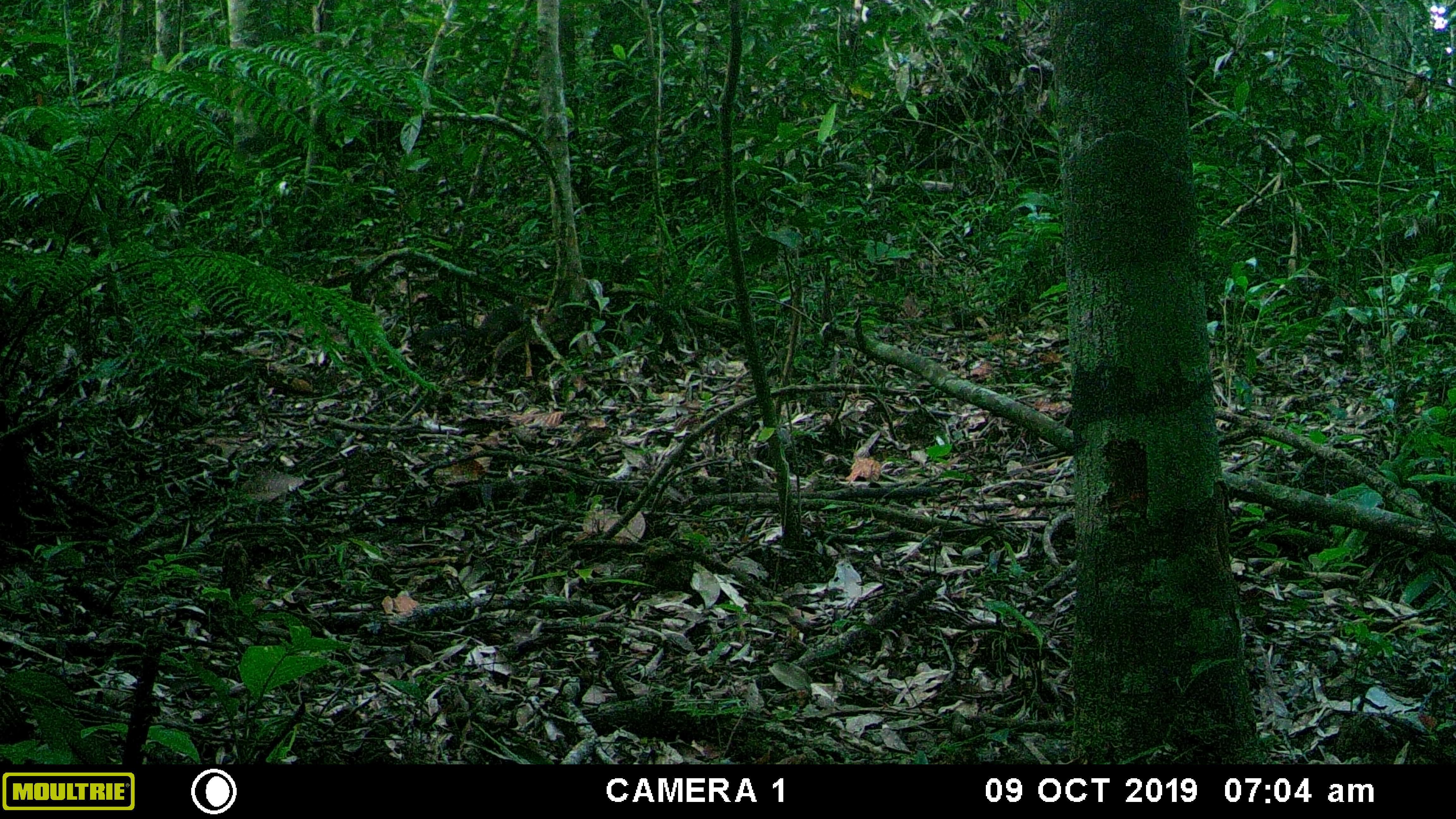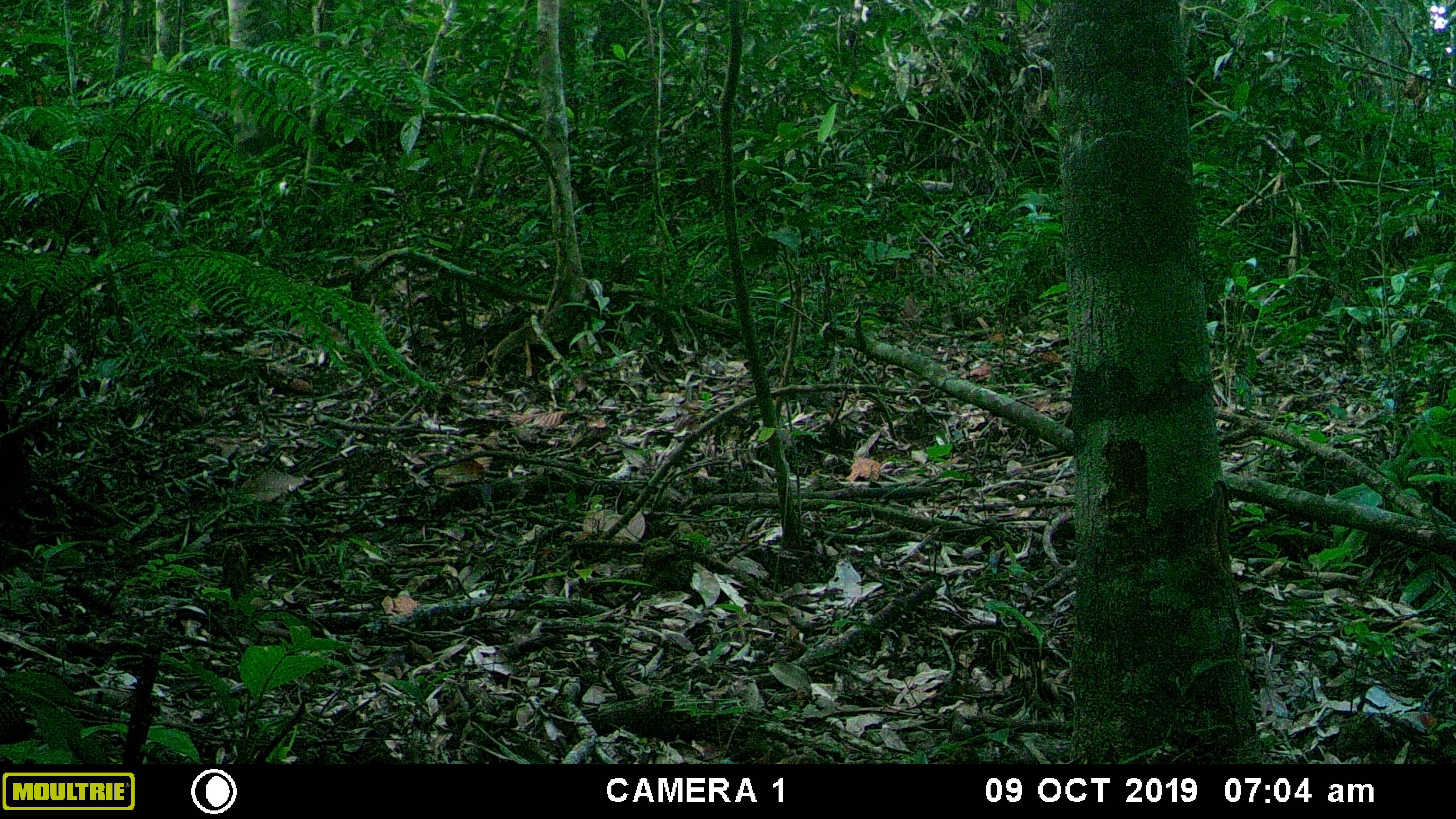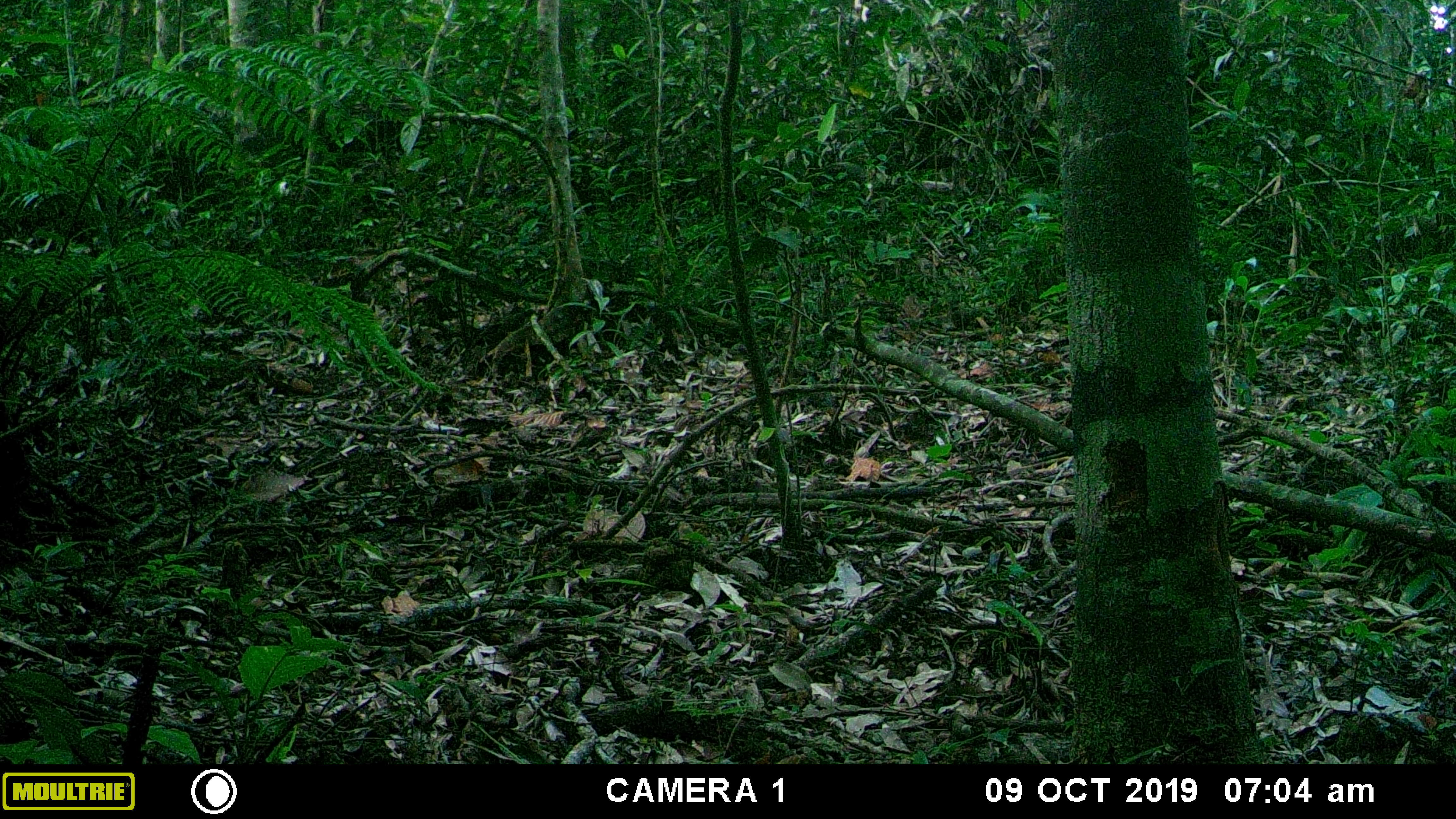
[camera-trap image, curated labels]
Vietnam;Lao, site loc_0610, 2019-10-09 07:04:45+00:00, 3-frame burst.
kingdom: Animalia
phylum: Chordata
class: Mammalia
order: Rodentia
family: Sciuridae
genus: Sciurus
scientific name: Sciurus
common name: squirrel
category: unidentified squirrel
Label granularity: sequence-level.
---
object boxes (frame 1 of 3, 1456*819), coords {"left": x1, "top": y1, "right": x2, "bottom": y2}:
unidentified squirrel: {"left": 420, "top": 296, "right": 531, "bottom": 348}